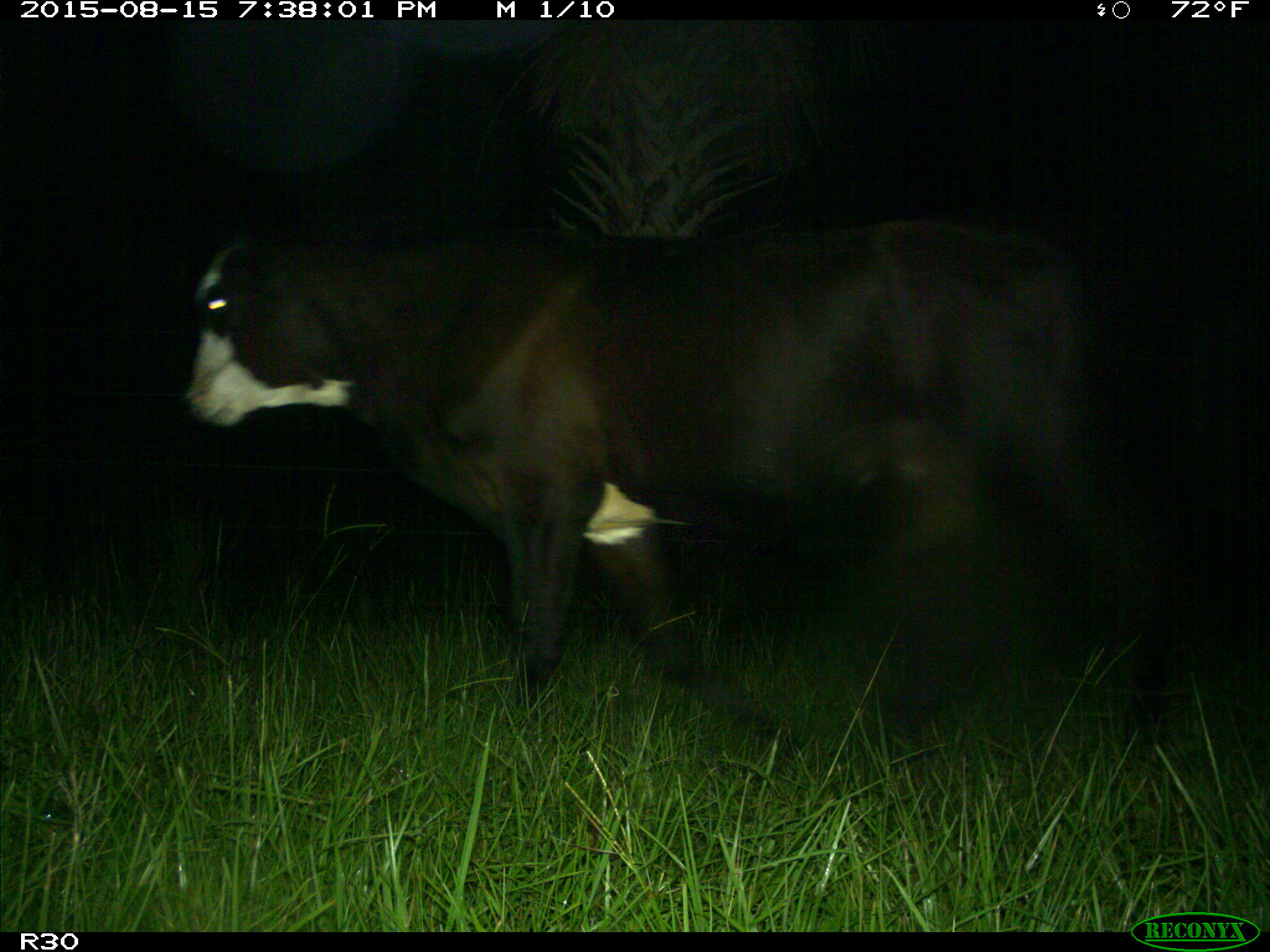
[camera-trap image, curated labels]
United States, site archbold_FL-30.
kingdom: Animalia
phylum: Chordata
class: Mammalia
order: Artiodactyla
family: Bovidae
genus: Bos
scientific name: Bos taurus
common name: domestic cow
Bos taurus (domestic cow).